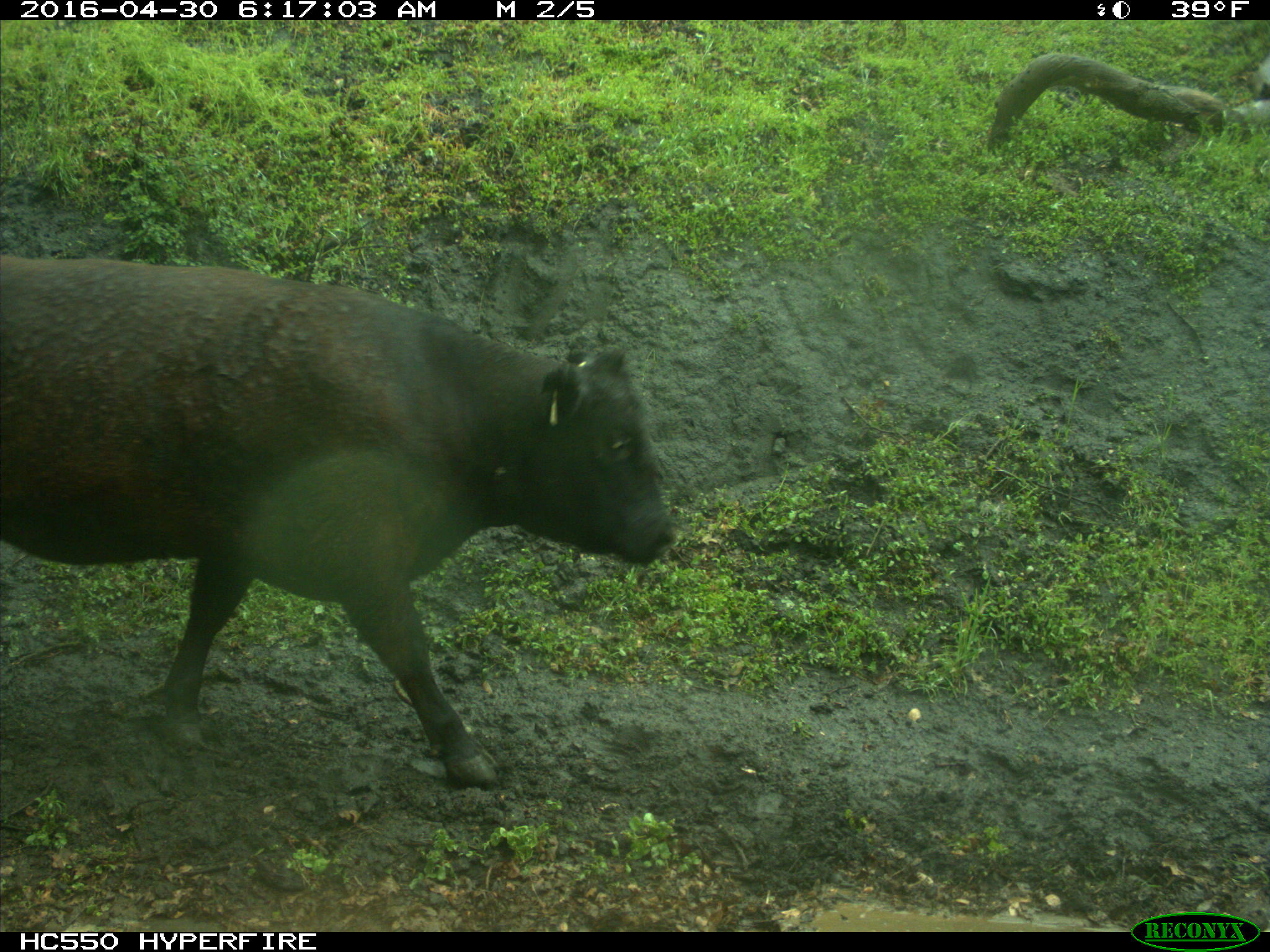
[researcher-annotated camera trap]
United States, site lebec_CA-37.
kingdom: Animalia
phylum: Chordata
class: Mammalia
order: Artiodactyla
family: Bovidae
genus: Bos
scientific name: Bos taurus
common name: domestic cow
Bos taurus (domestic cow).